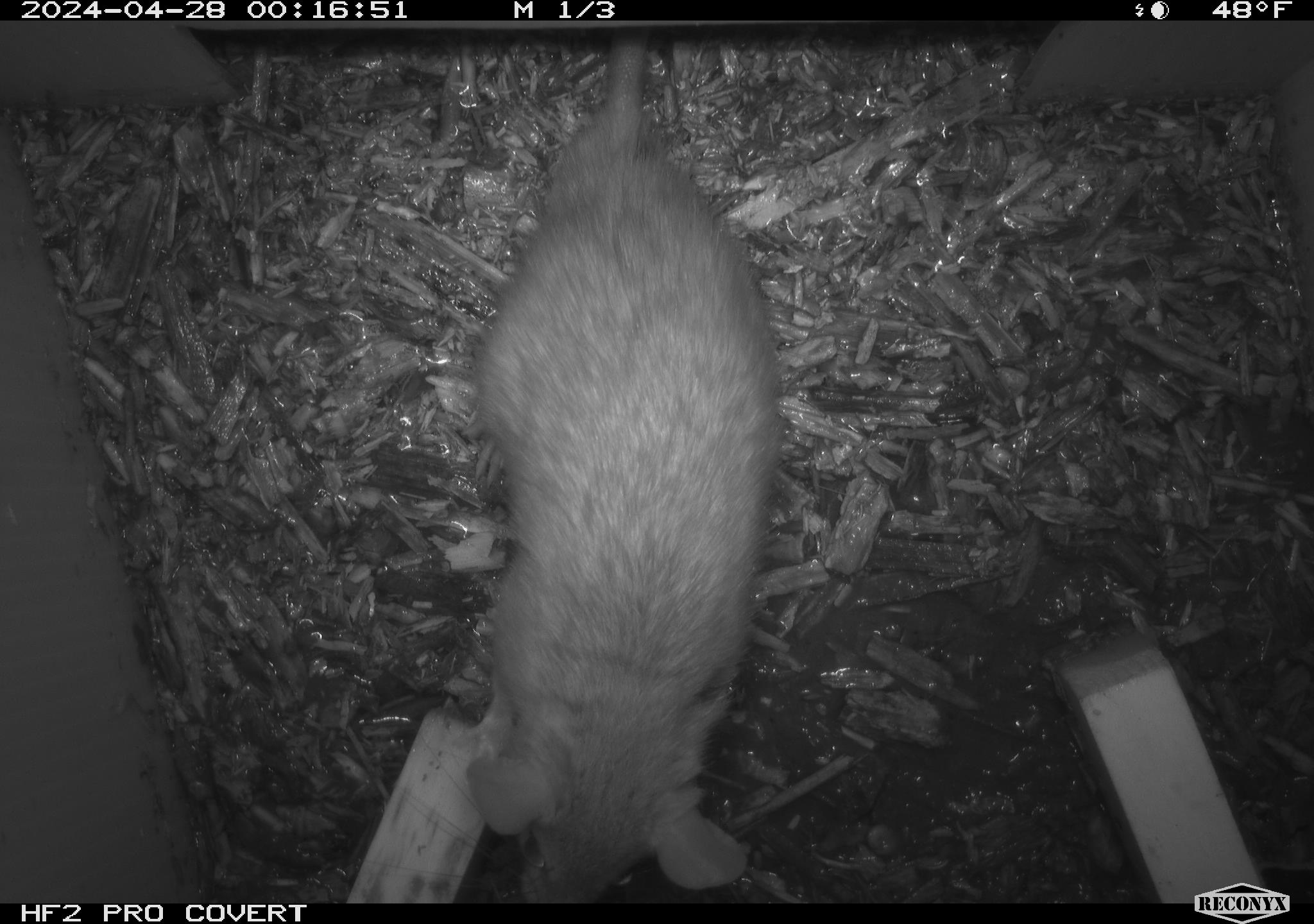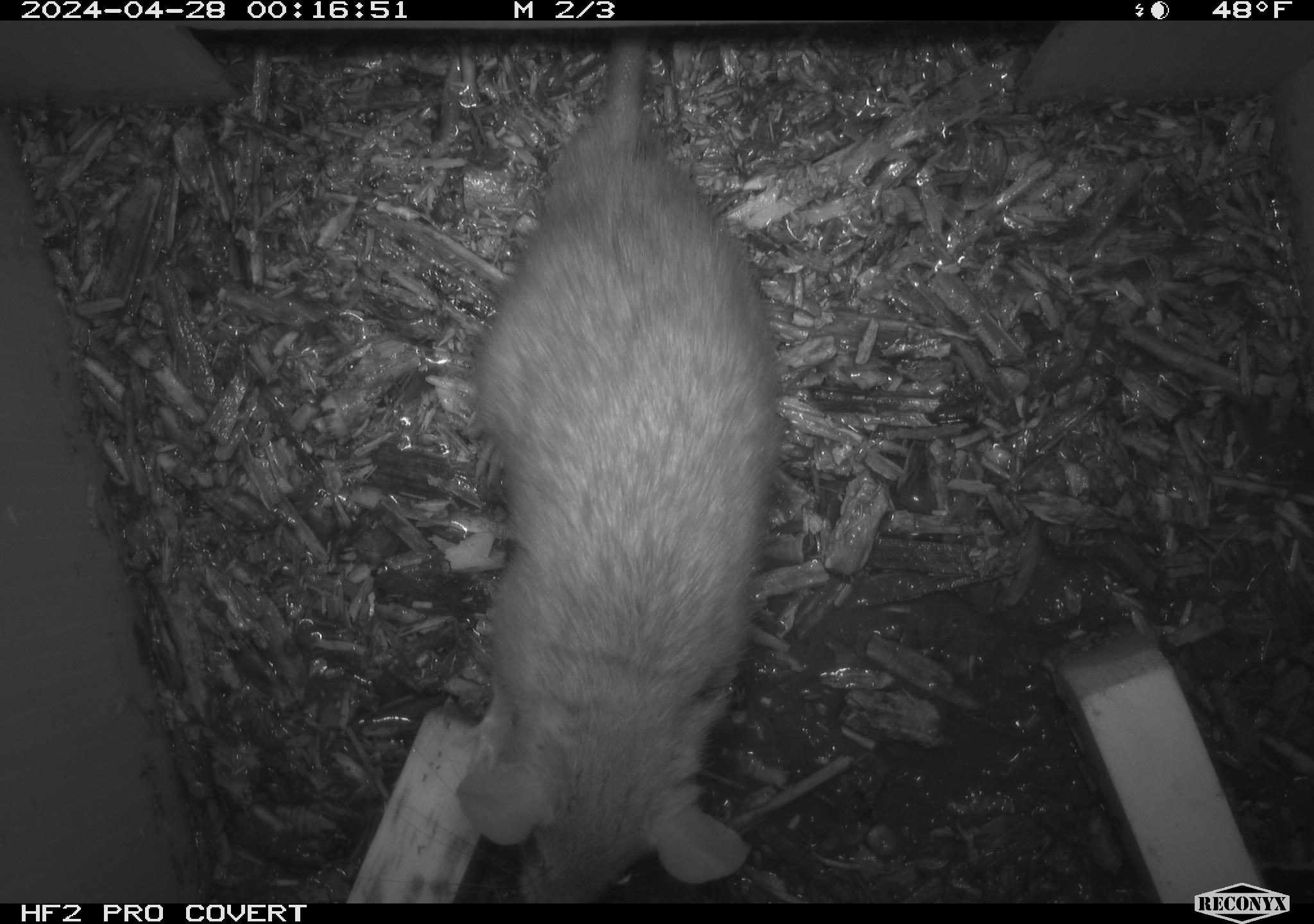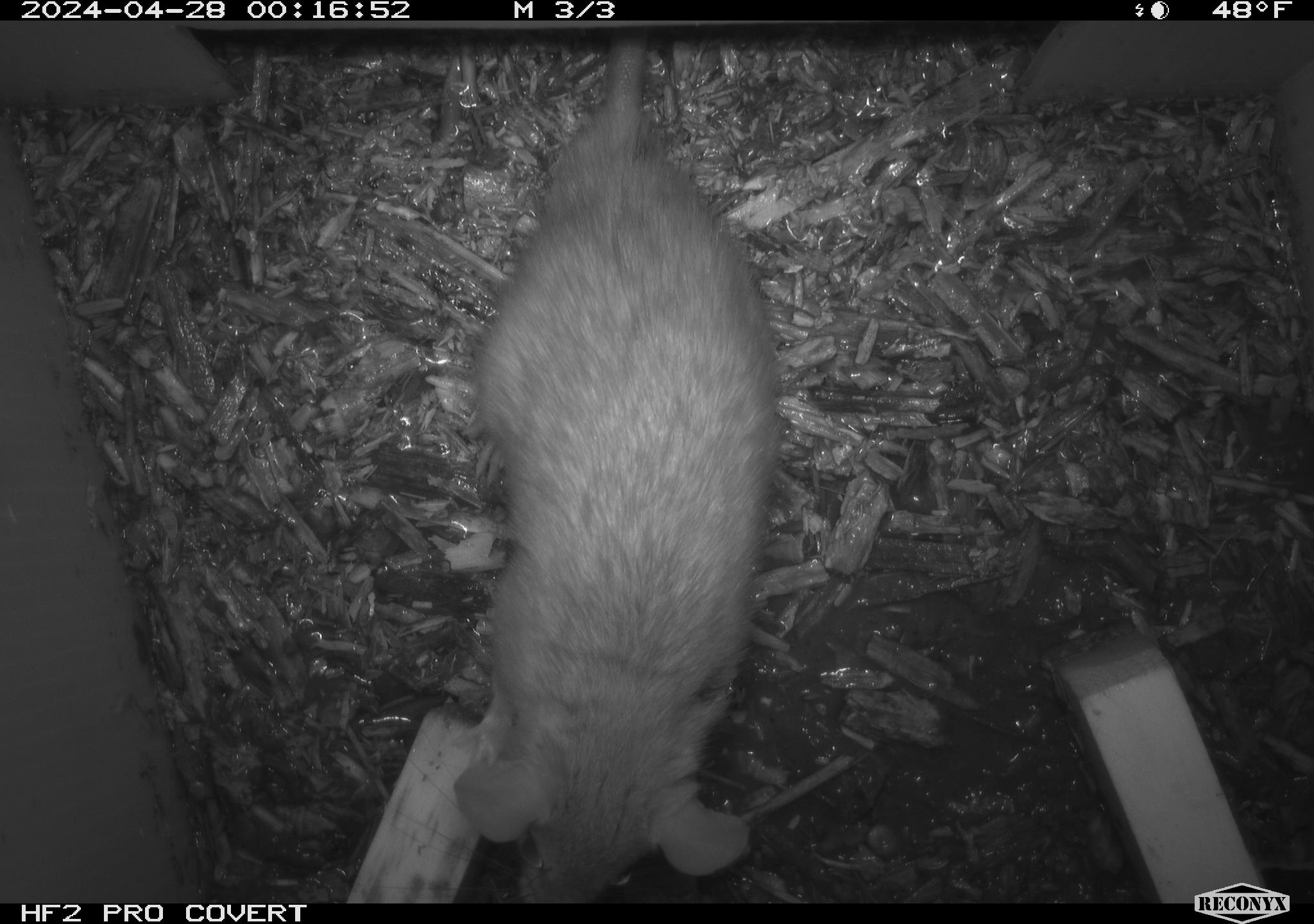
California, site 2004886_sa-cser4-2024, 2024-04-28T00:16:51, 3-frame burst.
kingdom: Animalia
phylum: Chordata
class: Mammalia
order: Rodentia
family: Muridae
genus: Rattus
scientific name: Rattus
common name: rat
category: rattus species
Rattus species (rat) (Rattus).